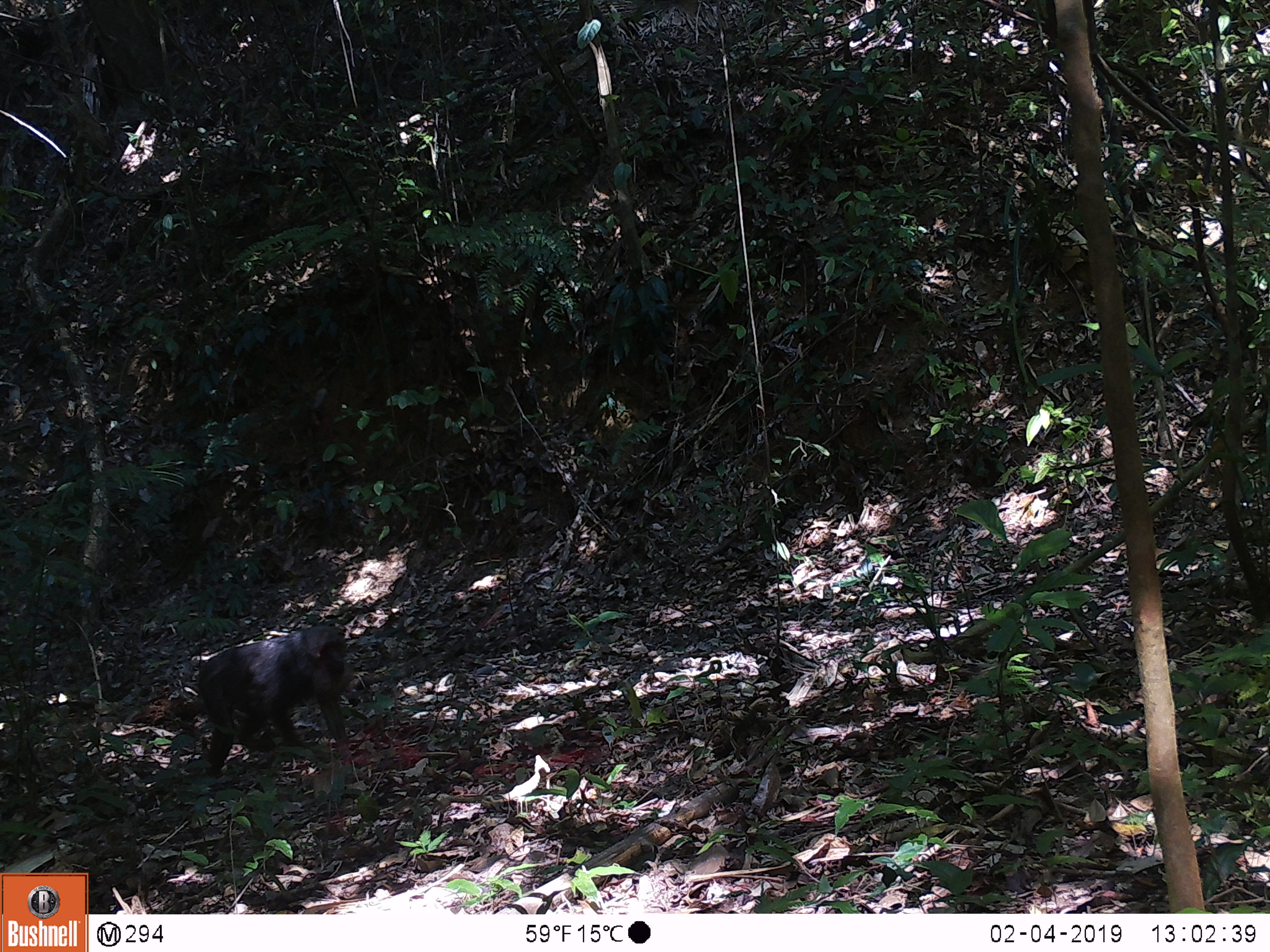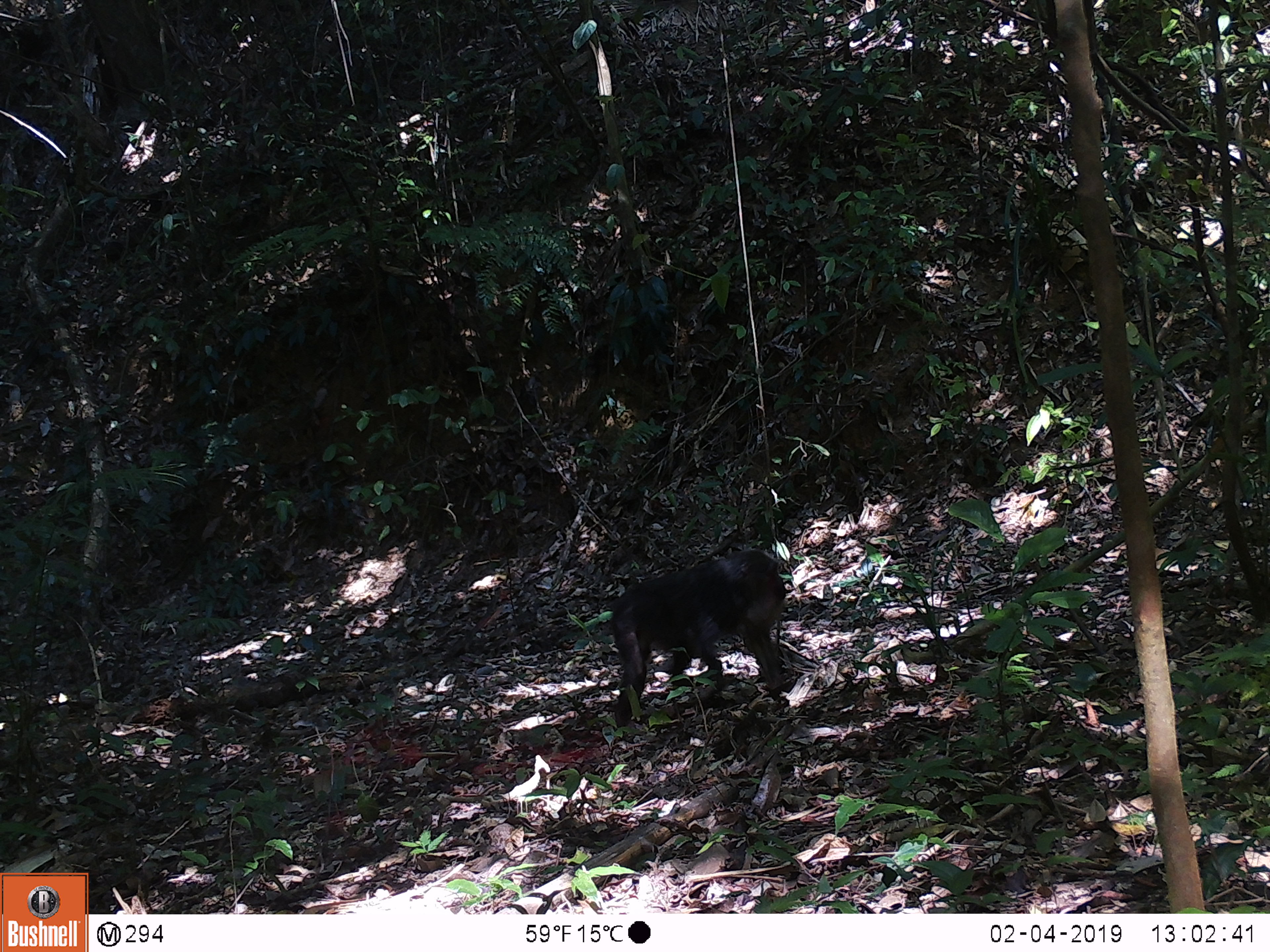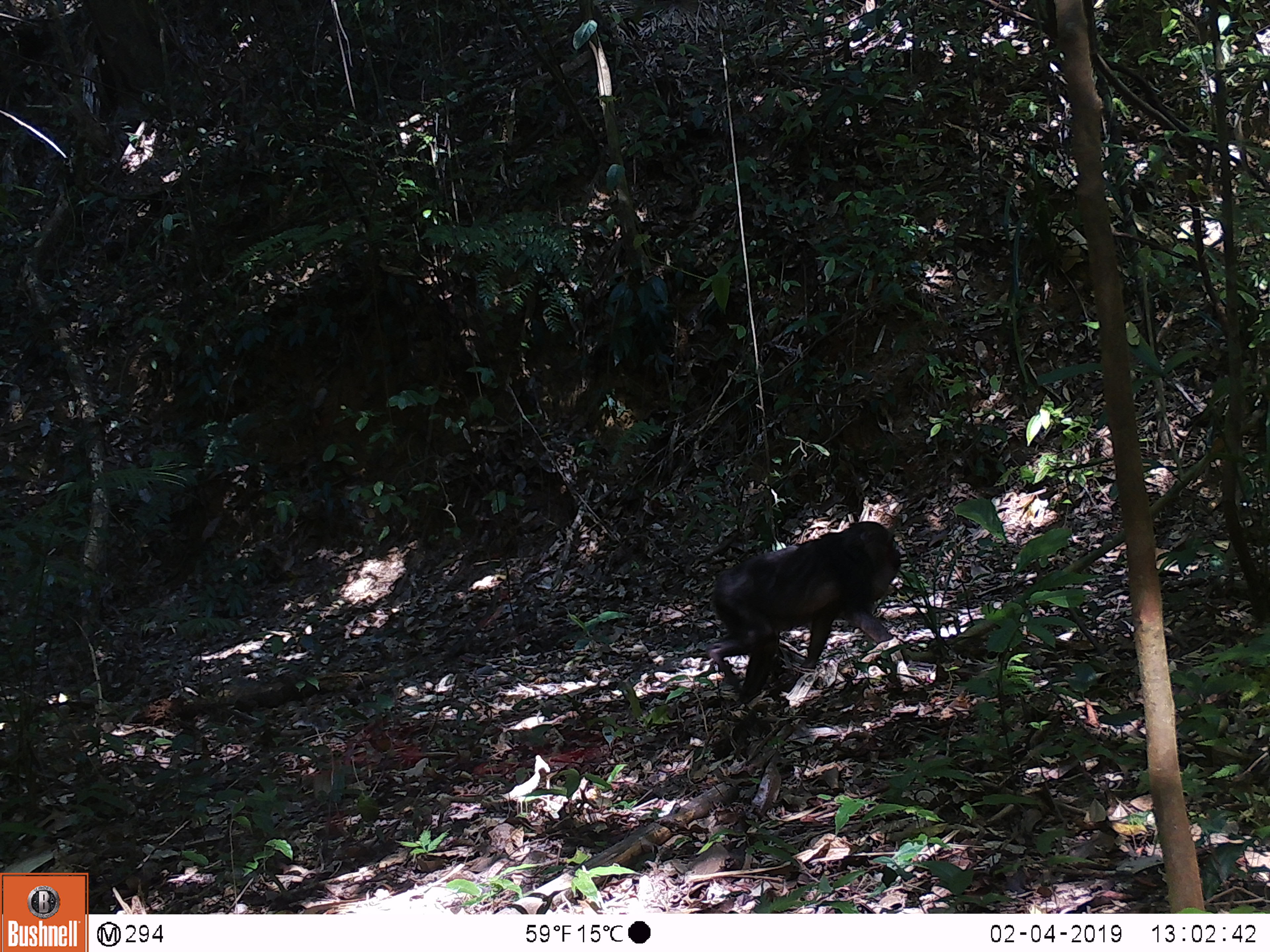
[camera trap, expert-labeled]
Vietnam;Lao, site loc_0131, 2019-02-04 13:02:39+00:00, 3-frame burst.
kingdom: Animalia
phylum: Chordata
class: Mammalia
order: Primates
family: Cercopithecidae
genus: Macaca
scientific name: Macaca arctoides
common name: stump-tailed macaque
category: stump tailed macaque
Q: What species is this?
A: Stump tailed macaque (stump-tailed macaque) (Macaca arctoides).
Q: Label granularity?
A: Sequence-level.